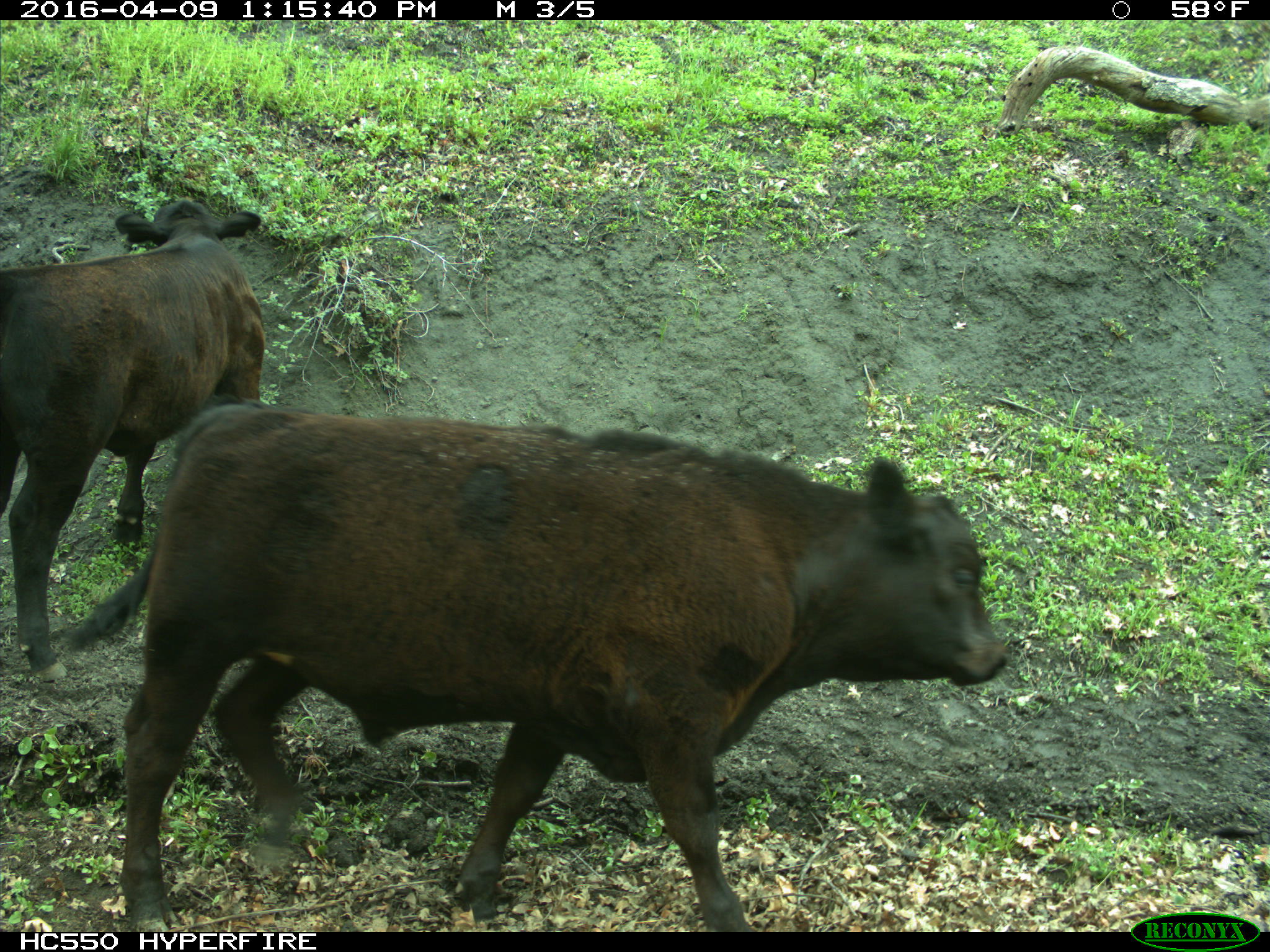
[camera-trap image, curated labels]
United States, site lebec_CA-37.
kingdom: Animalia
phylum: Chordata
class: Mammalia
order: Artiodactyla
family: Bovidae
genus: Bos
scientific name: Bos taurus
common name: domestic cow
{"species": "Bos taurus (domestic cow)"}